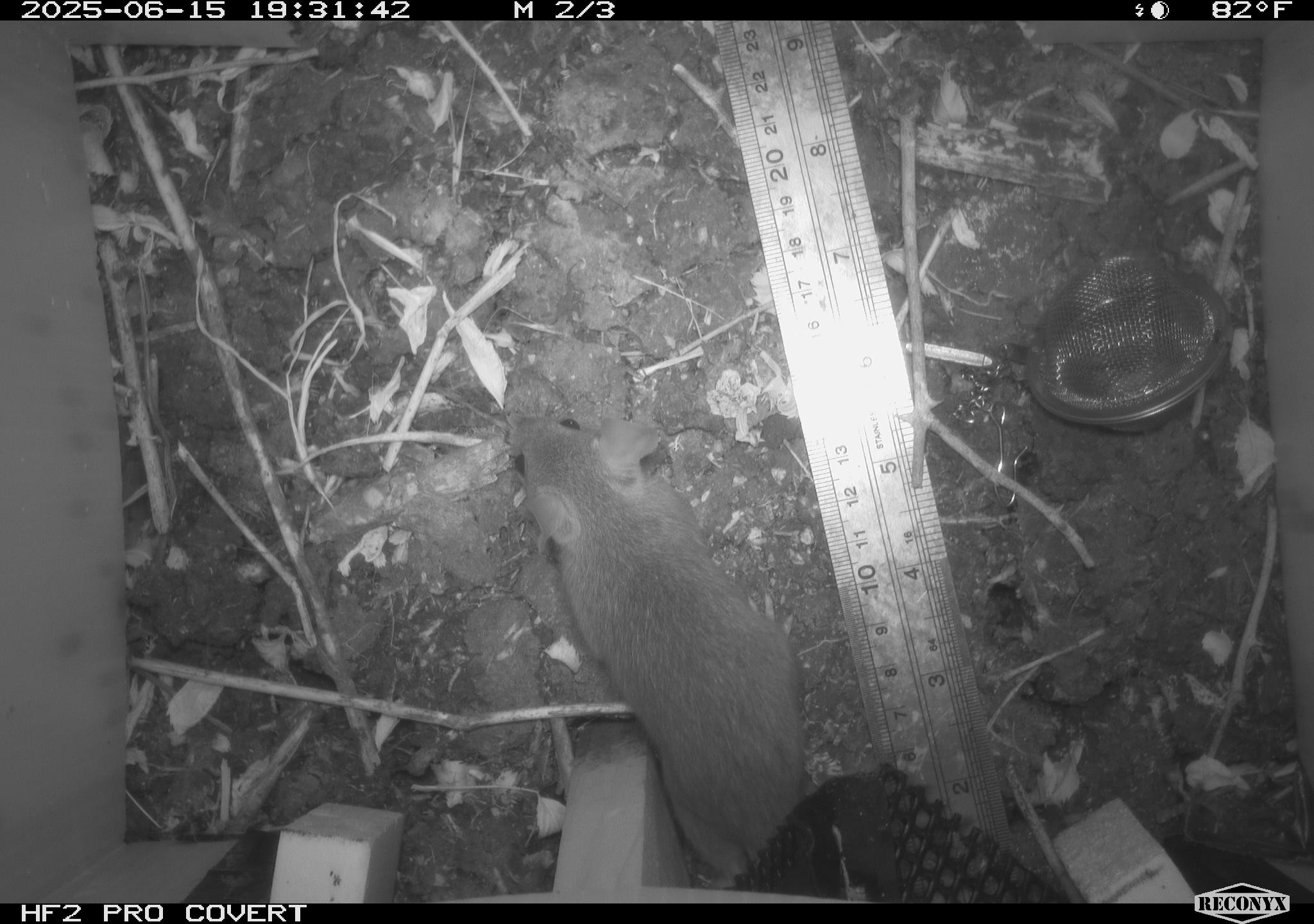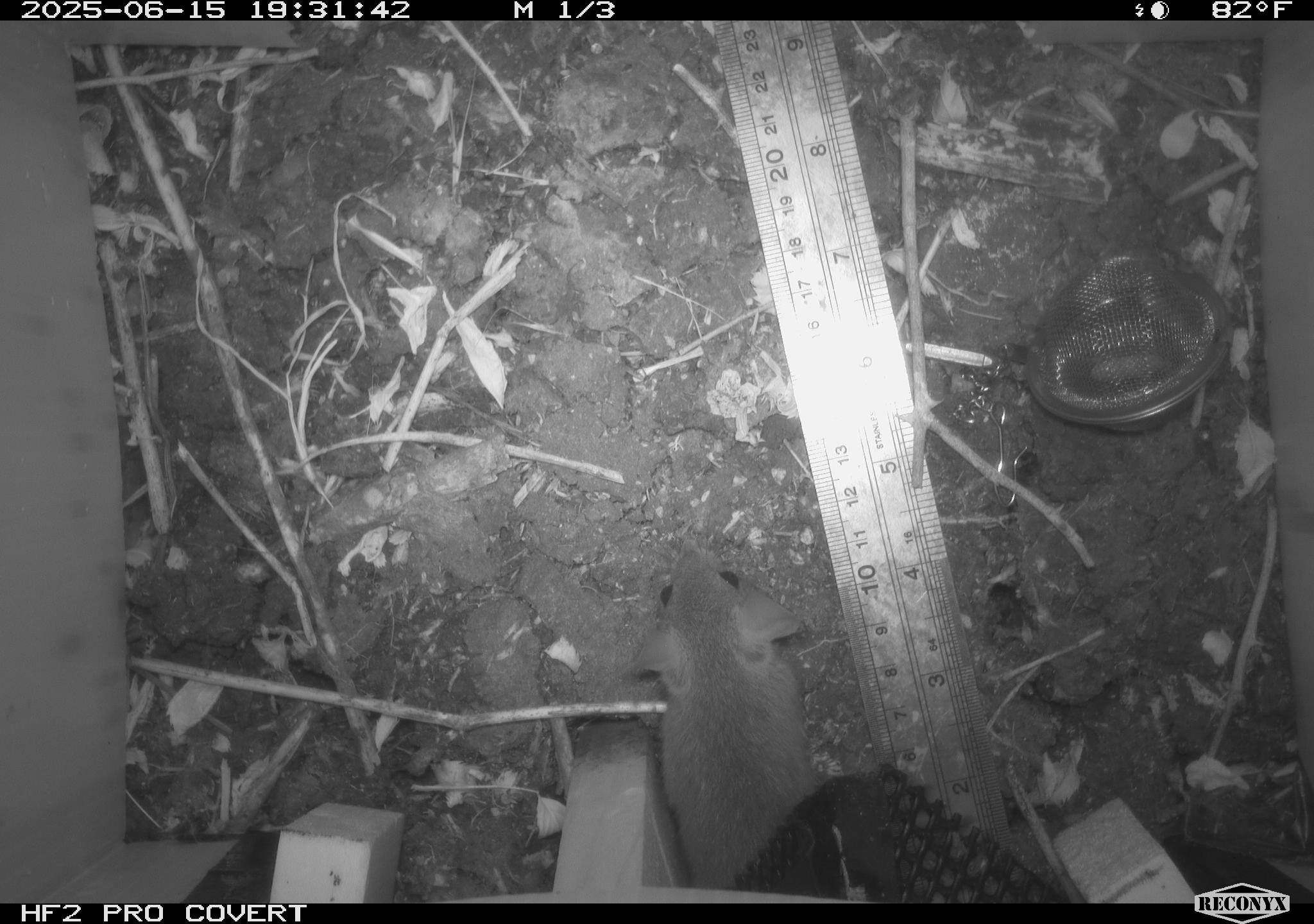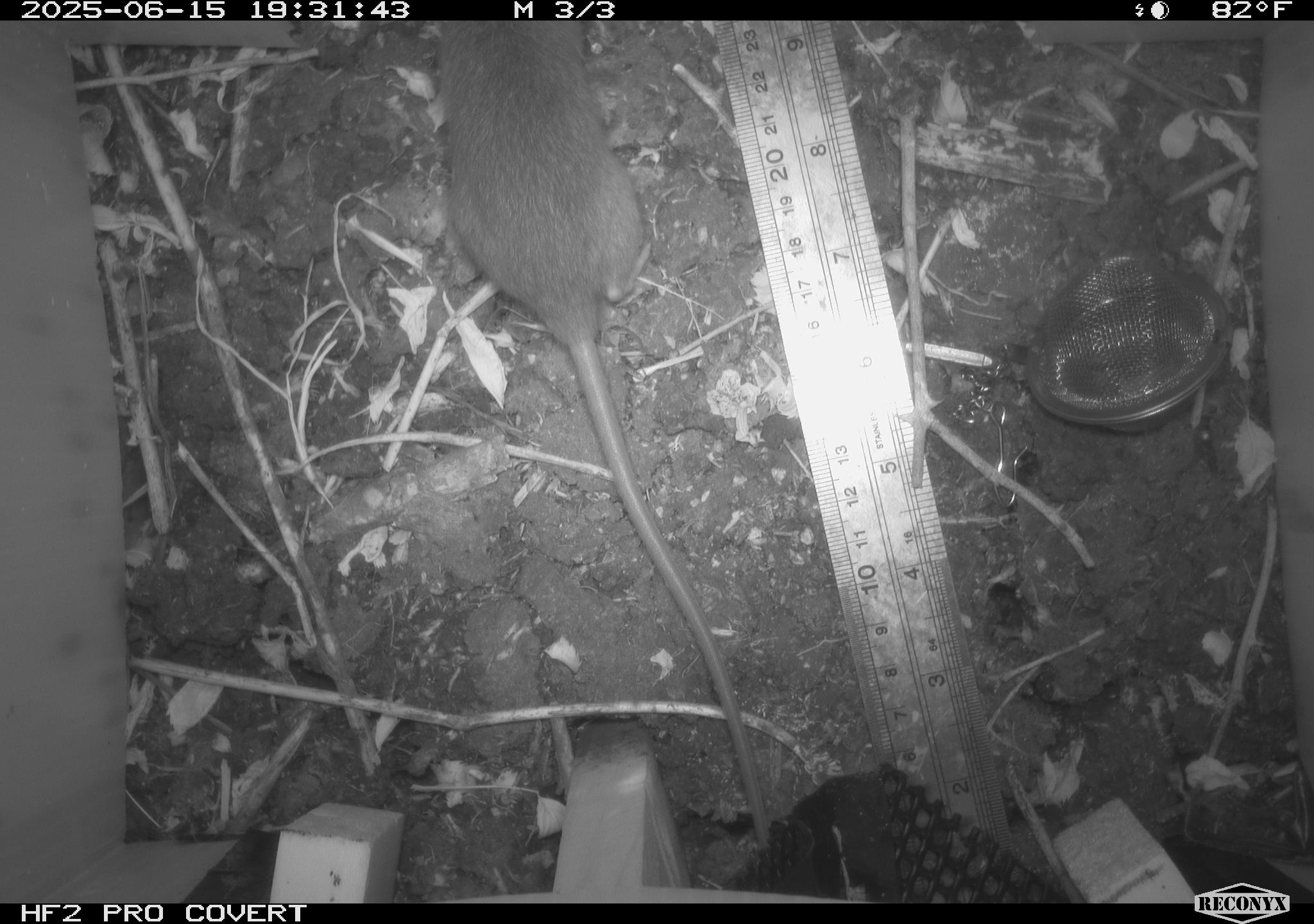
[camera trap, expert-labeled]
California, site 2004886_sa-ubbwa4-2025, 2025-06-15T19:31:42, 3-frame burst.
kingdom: Animalia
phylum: Chordata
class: Mammalia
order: Rodentia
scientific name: Rodentia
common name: rodent